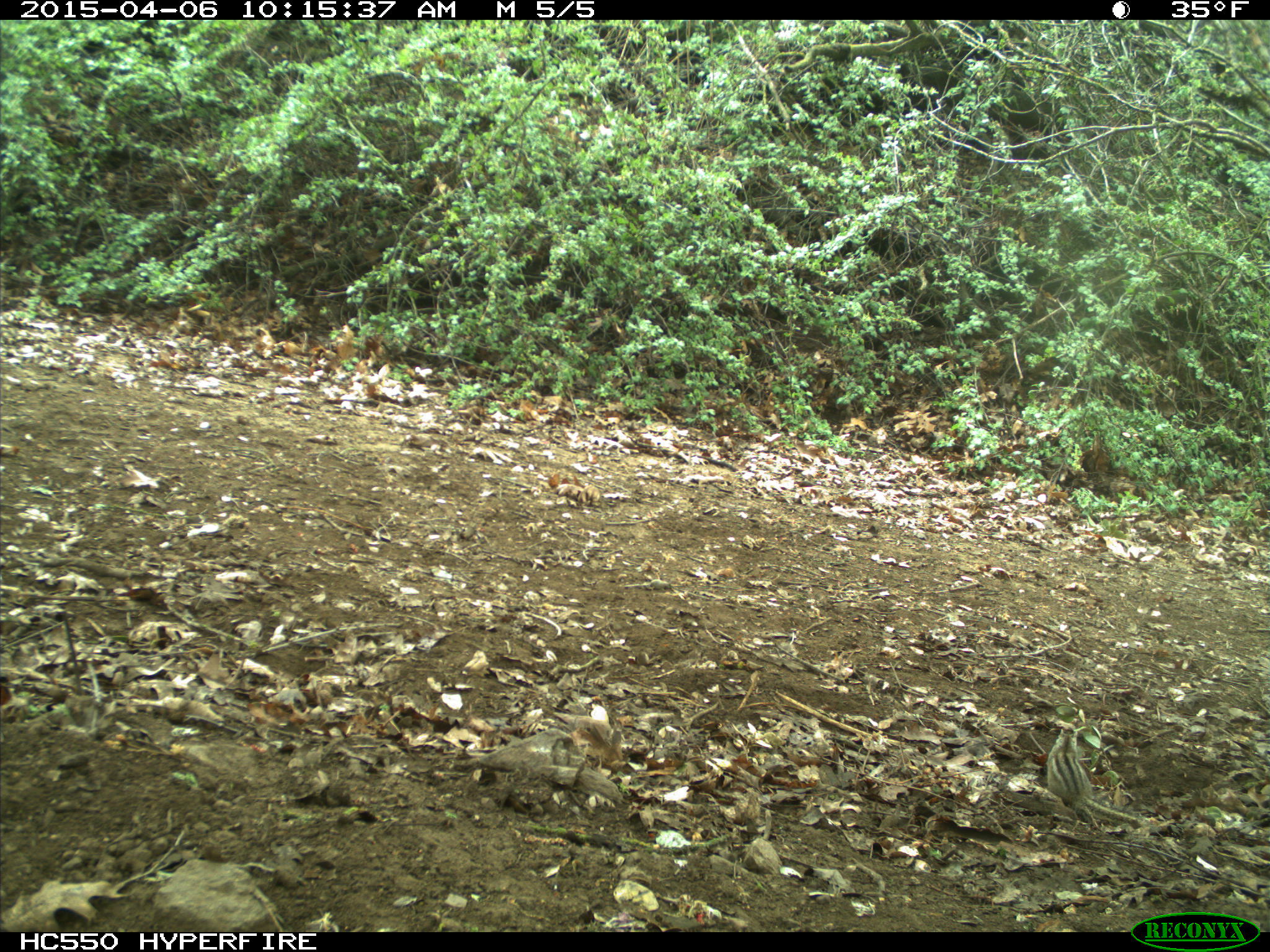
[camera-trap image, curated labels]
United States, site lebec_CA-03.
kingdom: Animalia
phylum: Chordata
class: Mammalia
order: Rodentia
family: Sciuridae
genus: Tamias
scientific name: Tamias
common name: chipmunk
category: unidentified chipmunk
Unidentified chipmunk (chipmunk) (Tamias).